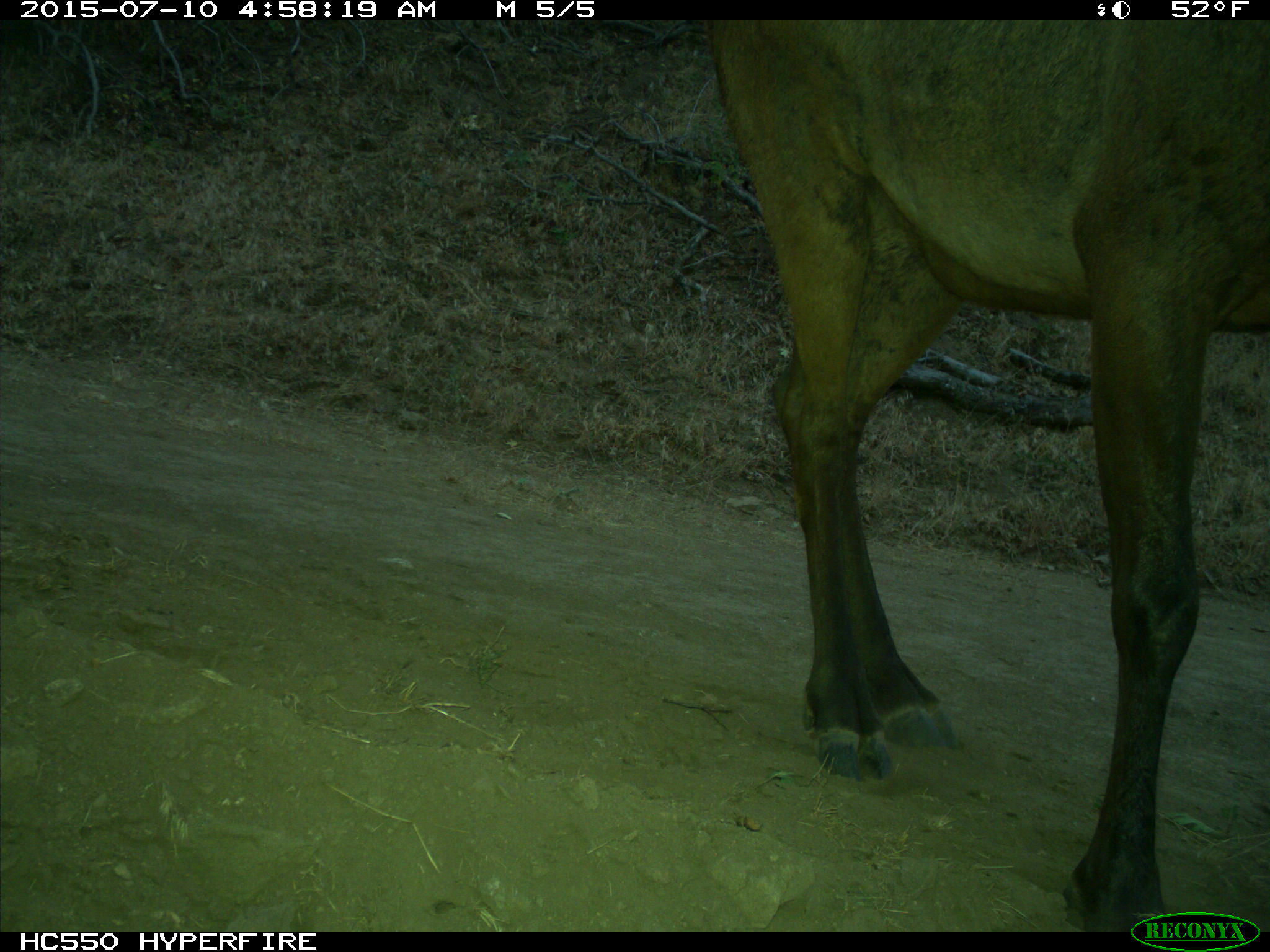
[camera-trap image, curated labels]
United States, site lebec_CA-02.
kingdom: Animalia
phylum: Chordata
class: Mammalia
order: Artiodactyla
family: Cervidae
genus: Cervus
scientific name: Cervus canadensis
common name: elk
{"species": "Cervus canadensis (elk)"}